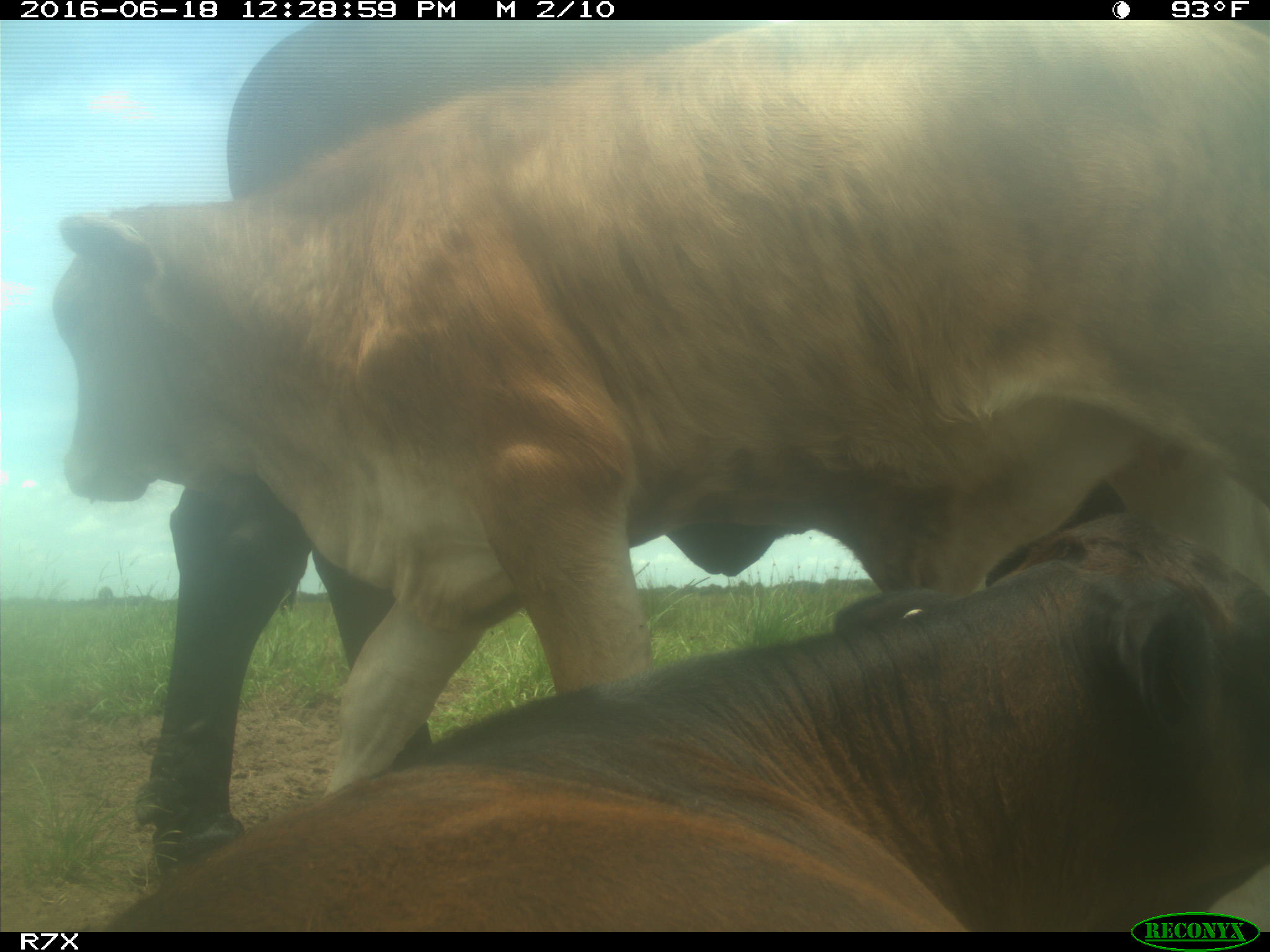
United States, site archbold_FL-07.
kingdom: Animalia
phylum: Chordata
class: Mammalia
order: Artiodactyla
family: Bovidae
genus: Bos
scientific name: Bos taurus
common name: domestic cow